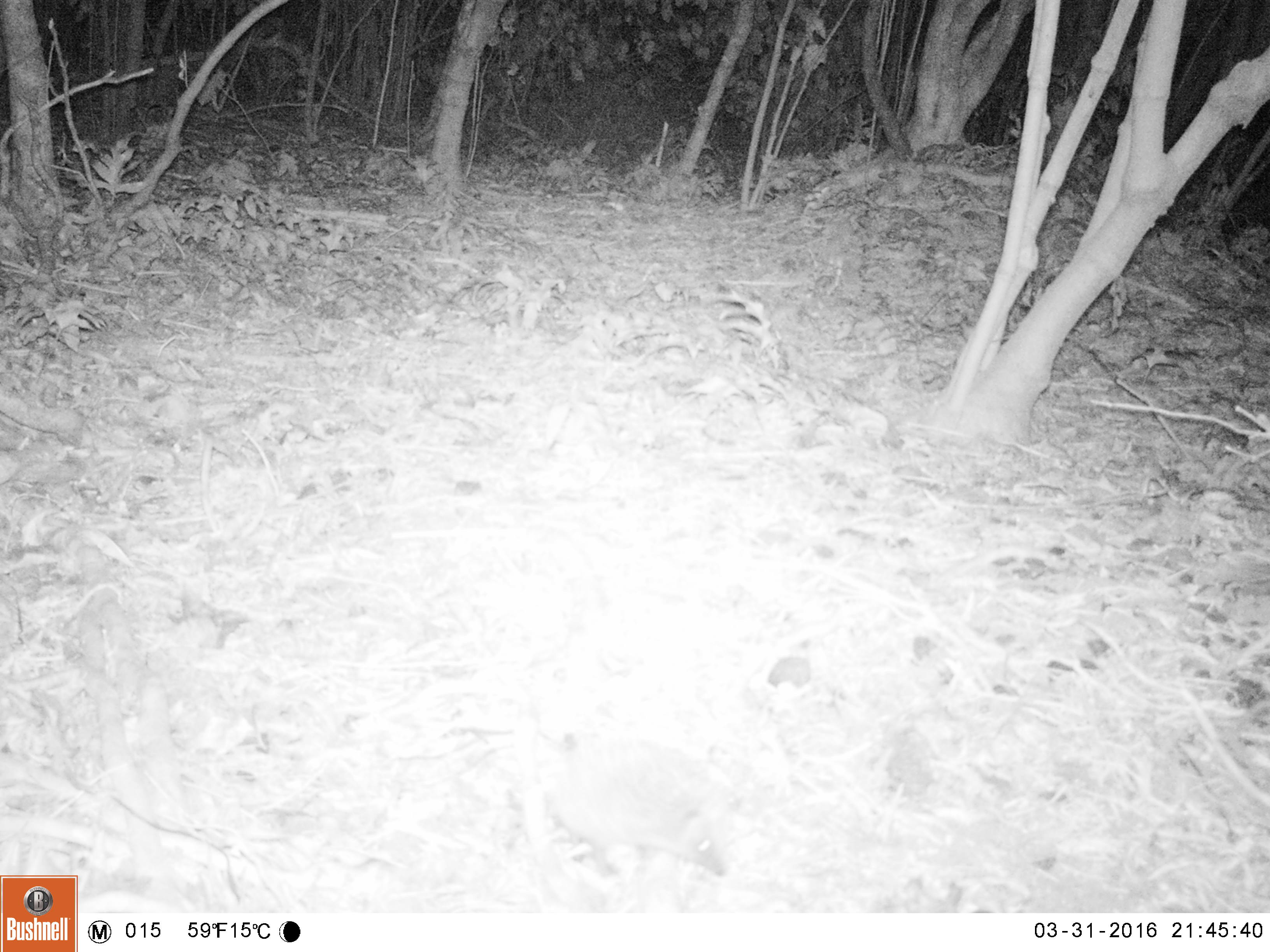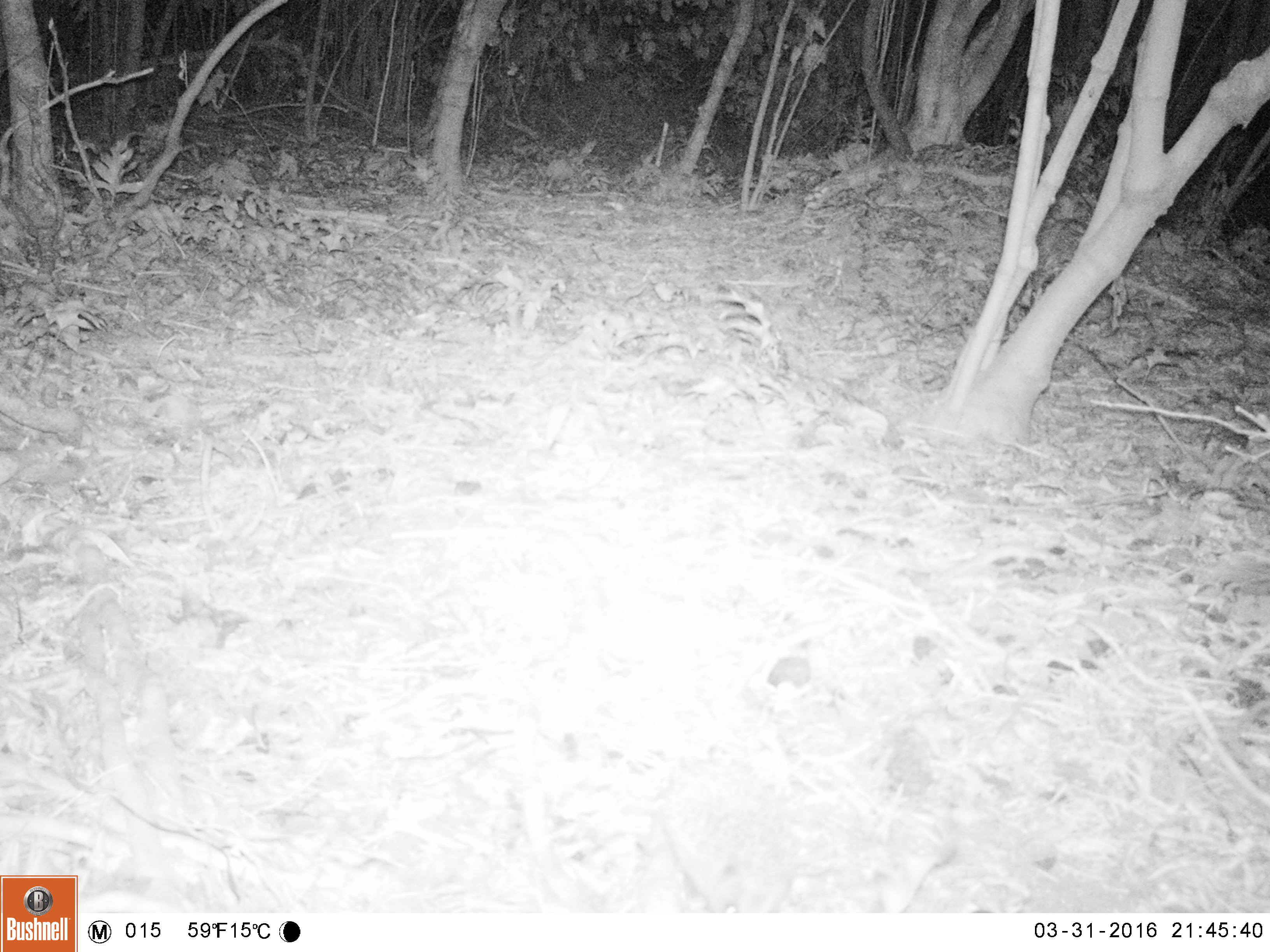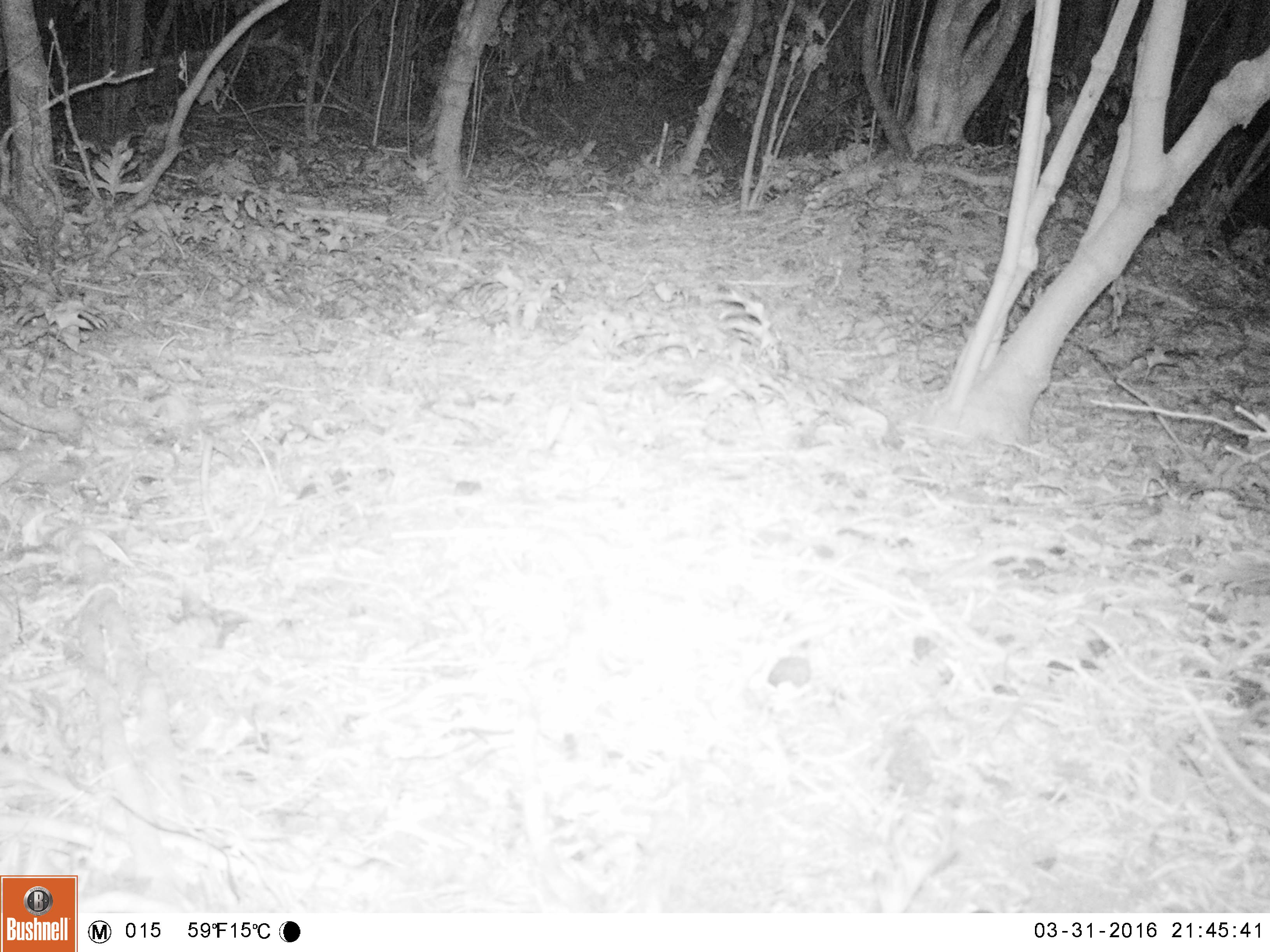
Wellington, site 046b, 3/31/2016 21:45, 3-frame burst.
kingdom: Animalia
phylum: Chordata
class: Mammalia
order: Eulipotyphla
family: Erinaceidae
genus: Erinaceus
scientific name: Erinaceus europaeus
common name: hedgehog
Hedgehog (Erinaceus europaeus).